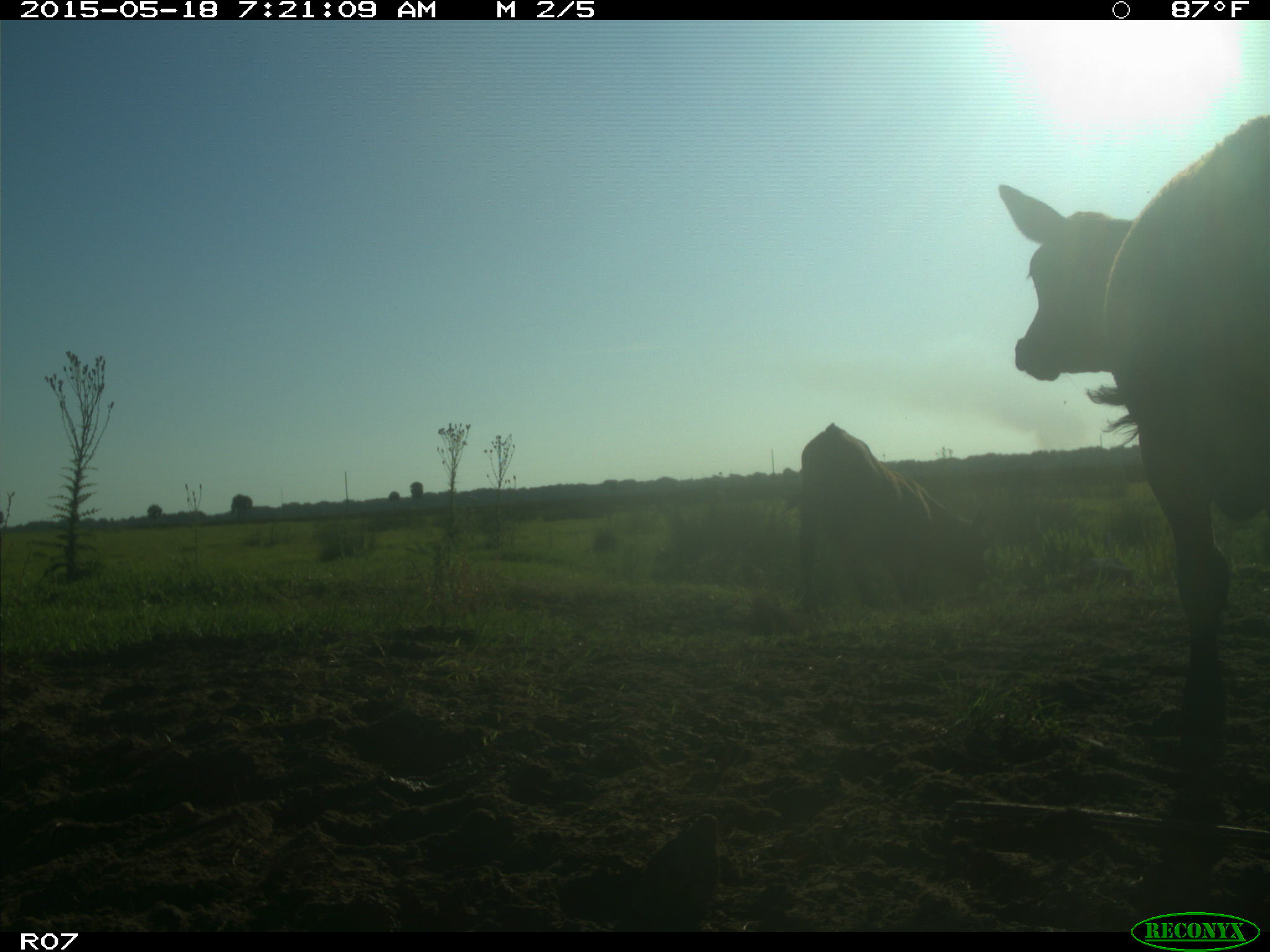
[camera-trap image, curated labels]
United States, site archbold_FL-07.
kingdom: Animalia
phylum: Chordata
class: Mammalia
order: Artiodactyla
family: Bovidae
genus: Bos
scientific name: Bos taurus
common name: domestic cow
Bos taurus (domestic cow).